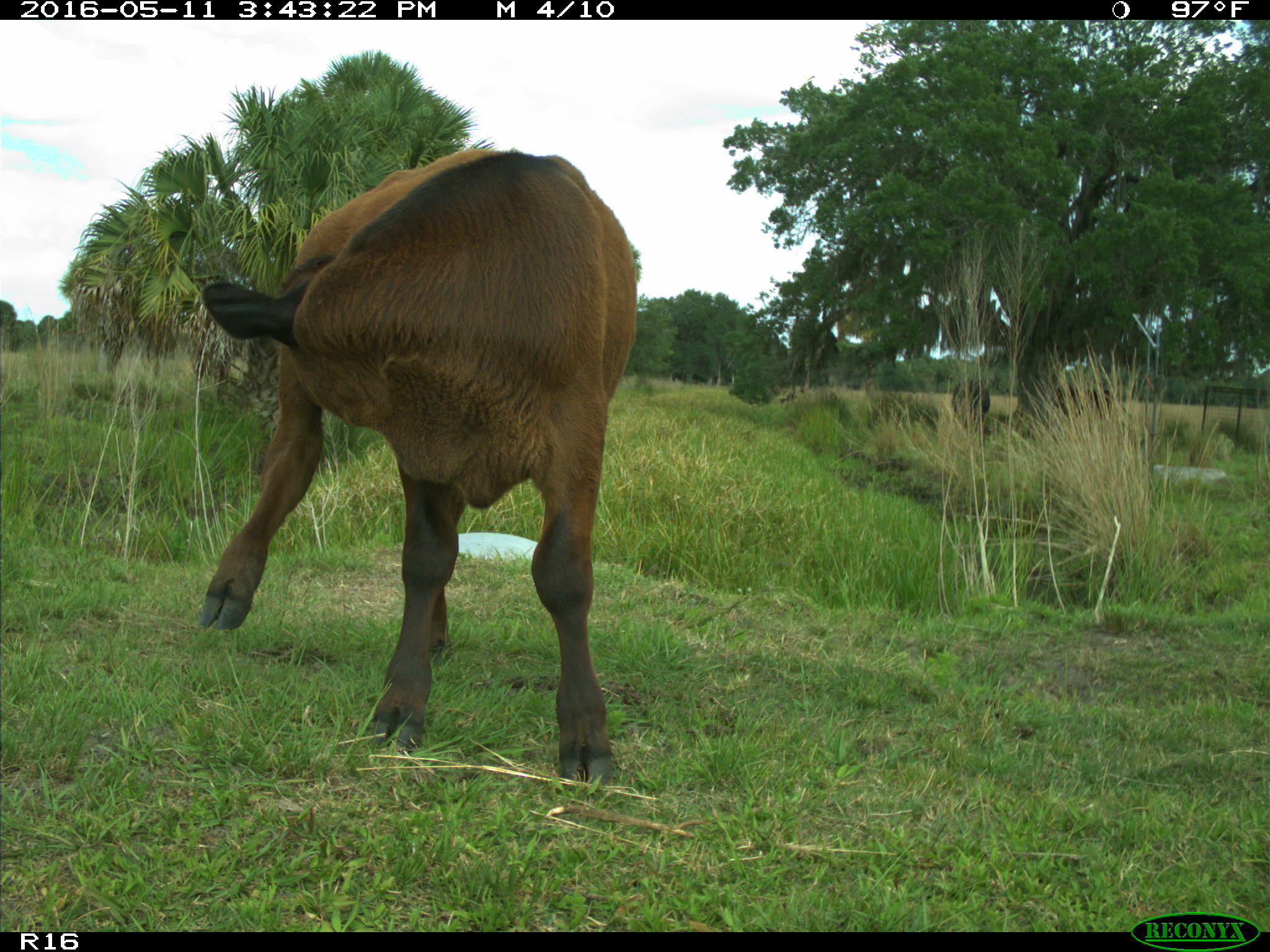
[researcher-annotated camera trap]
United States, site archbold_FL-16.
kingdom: Animalia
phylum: Chordata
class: Mammalia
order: Artiodactyla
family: Bovidae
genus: Bos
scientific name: Bos taurus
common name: domestic cow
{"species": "Bos taurus (domestic cow)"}